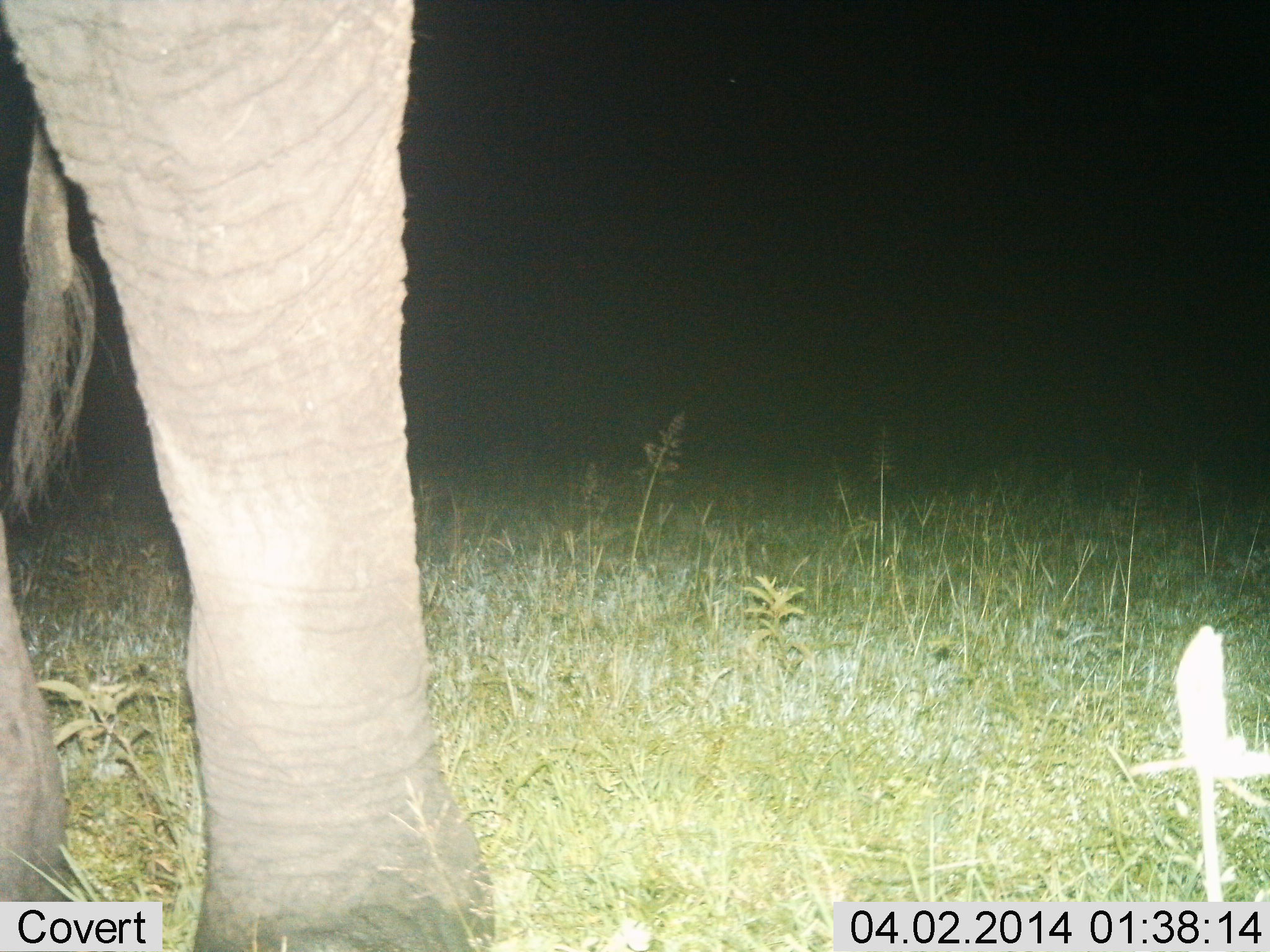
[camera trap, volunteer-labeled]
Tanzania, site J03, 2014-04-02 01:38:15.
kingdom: Animalia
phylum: Chordata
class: Mammalia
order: Proboscidea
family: Elephantidae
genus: Loxodonta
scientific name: Loxodonta africana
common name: african bush elephant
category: elephant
Elephant (african bush elephant) (Loxodonta africana), count 1. Behavior (volunteer vote fractions): standing 90%, resting 0%, moving 20%, interacting 0%. Young present (vote fraction): 0%. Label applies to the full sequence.